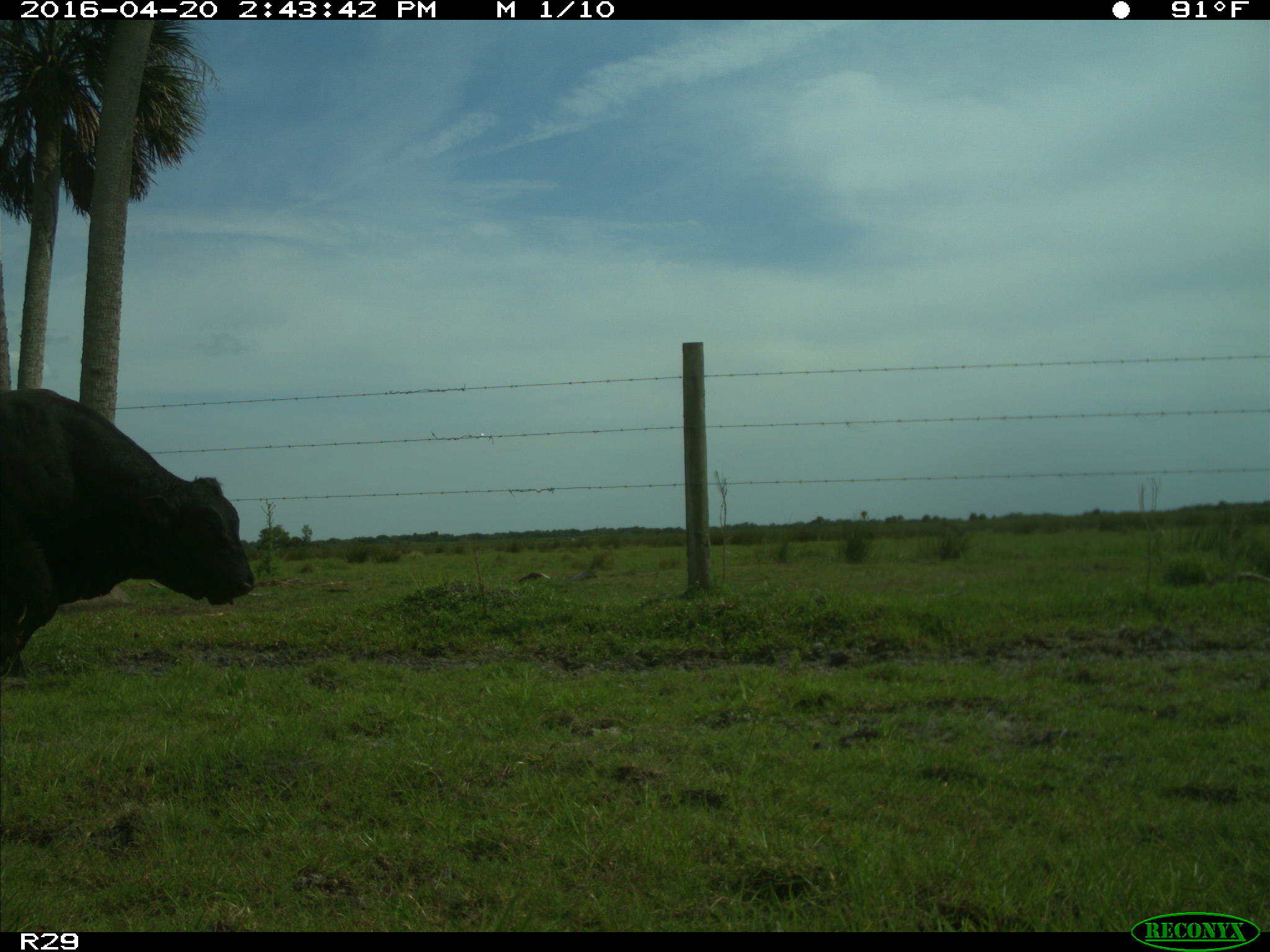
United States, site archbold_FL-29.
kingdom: Animalia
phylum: Chordata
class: Mammalia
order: Artiodactyla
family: Bovidae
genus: Bos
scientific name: Bos taurus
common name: domestic cow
Bos taurus (domestic cow).